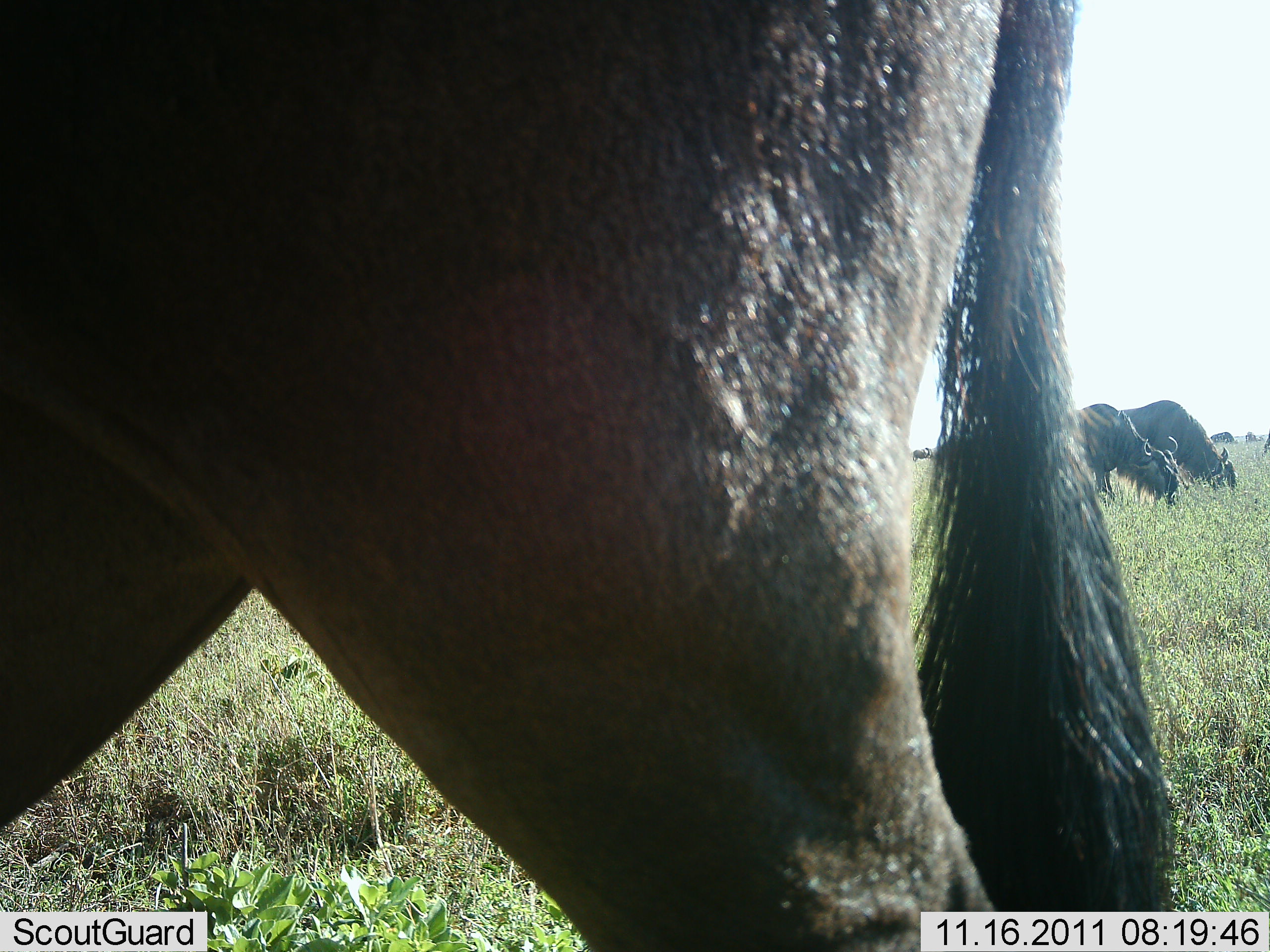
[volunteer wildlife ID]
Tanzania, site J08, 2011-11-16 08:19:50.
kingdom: Animalia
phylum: Chordata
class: Mammalia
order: Artiodactyla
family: Bovidae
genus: Connochaetes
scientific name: Connochaetes taurinus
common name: blue wildebeest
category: wildebeest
Wildebeest (blue wildebeest) (Connochaetes taurinus), count 3. Behavior (volunteer vote fractions): standing 56%, resting 0%, moving 6%, interacting 0%. Young present (vote fraction): 0%. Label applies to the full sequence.